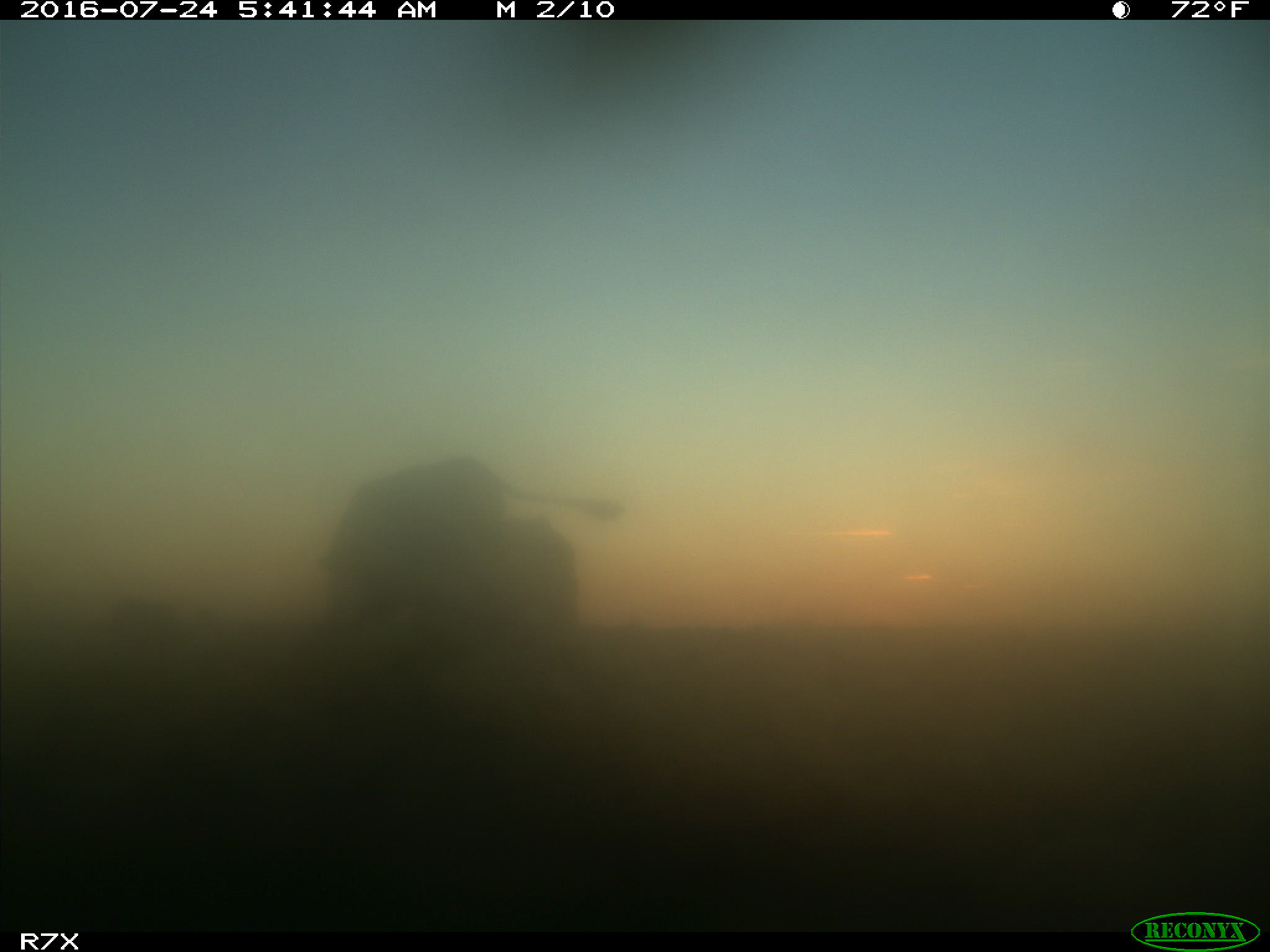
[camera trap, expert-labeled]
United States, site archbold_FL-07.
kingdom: Animalia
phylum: Chordata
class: Mammalia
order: Artiodactyla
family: Bovidae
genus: Bos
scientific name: Bos taurus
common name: domestic cow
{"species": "Bos taurus (domestic cow)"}